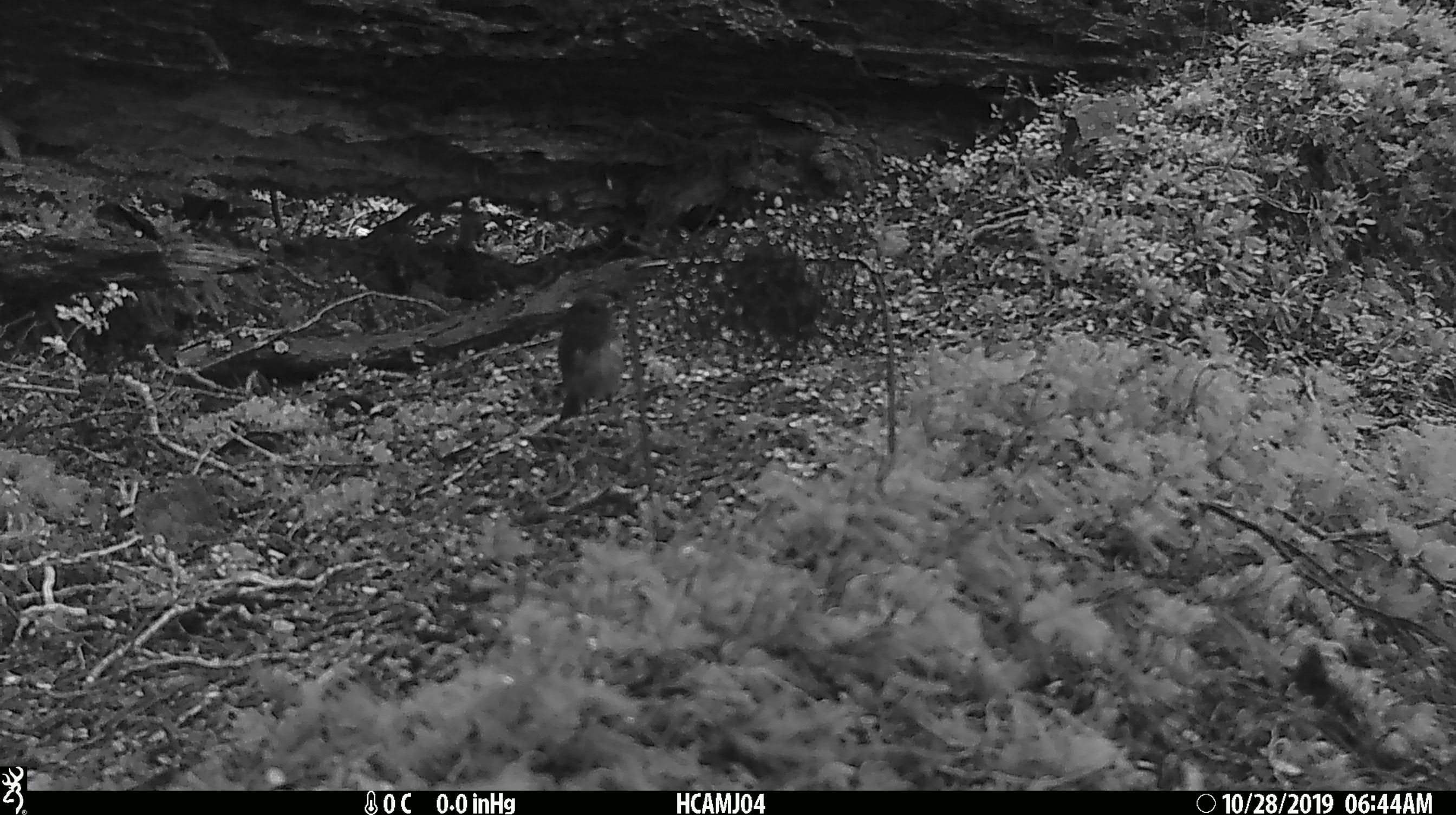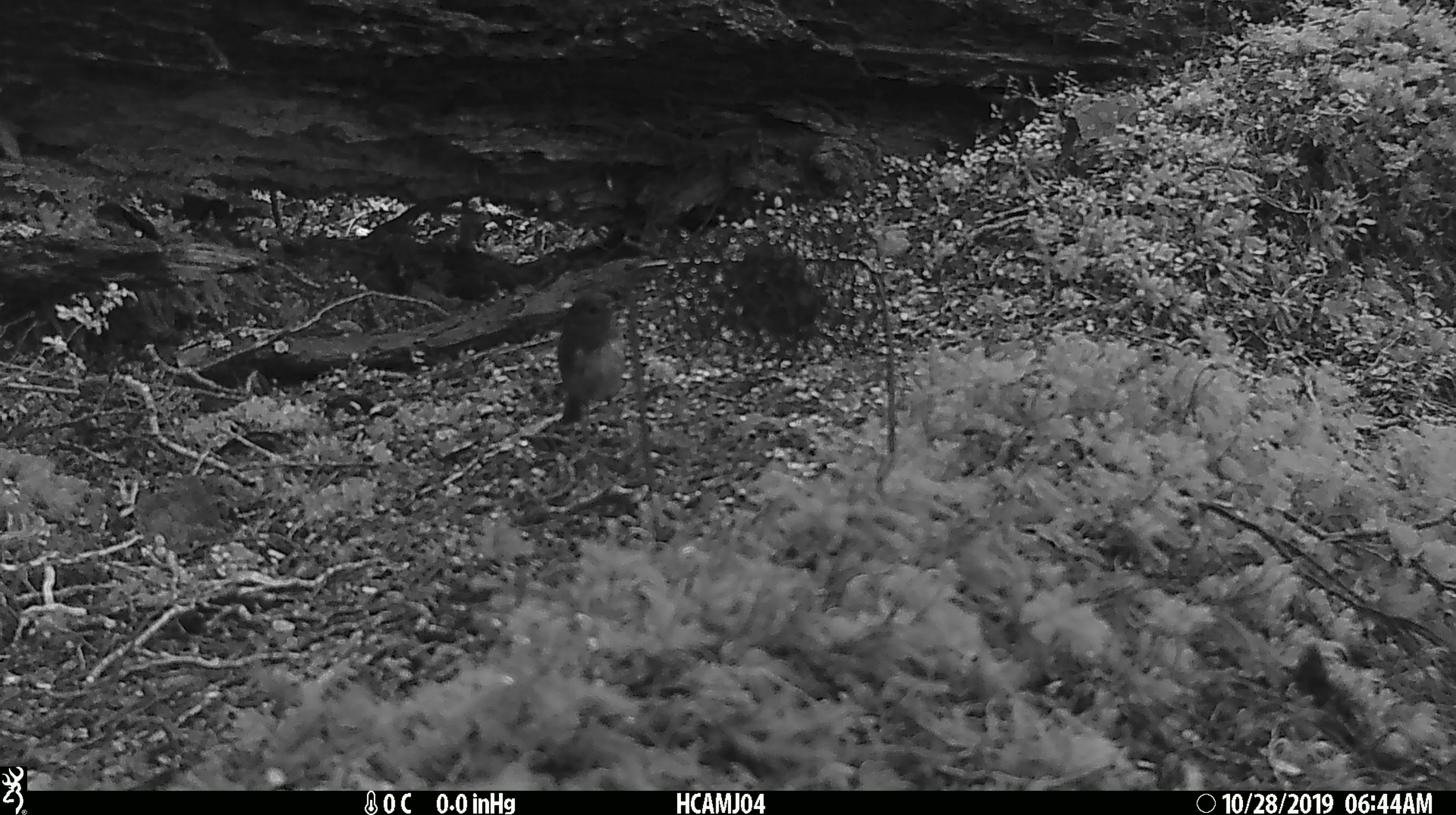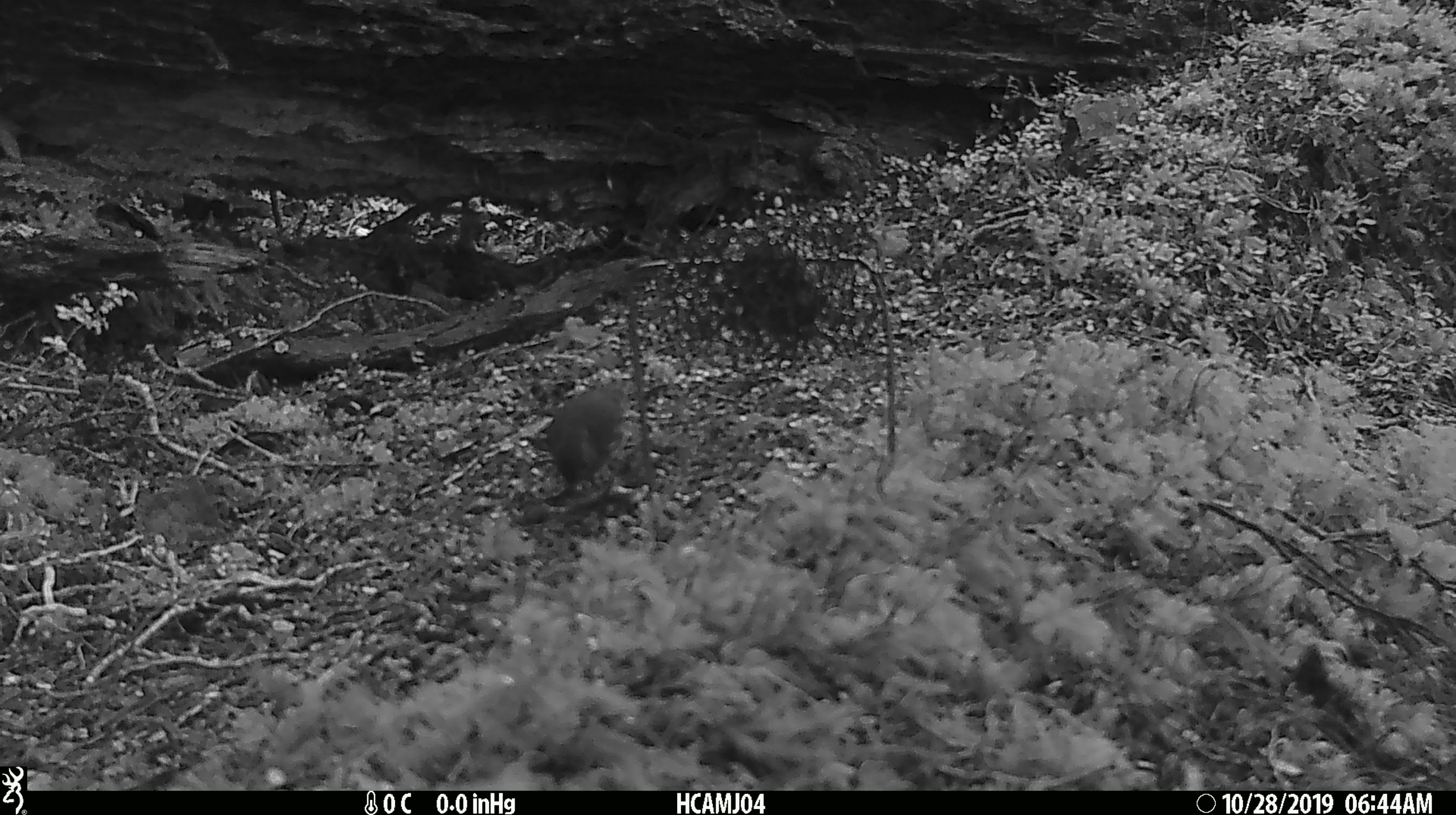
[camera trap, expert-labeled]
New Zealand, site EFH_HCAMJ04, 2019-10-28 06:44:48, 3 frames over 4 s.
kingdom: Animalia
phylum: Chordata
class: Aves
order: Passeriformes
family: Petroicidae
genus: Petroica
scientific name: Petroica australis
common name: new zealand robin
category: robin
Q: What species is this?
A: Robin (new zealand robin) (Petroica australis).